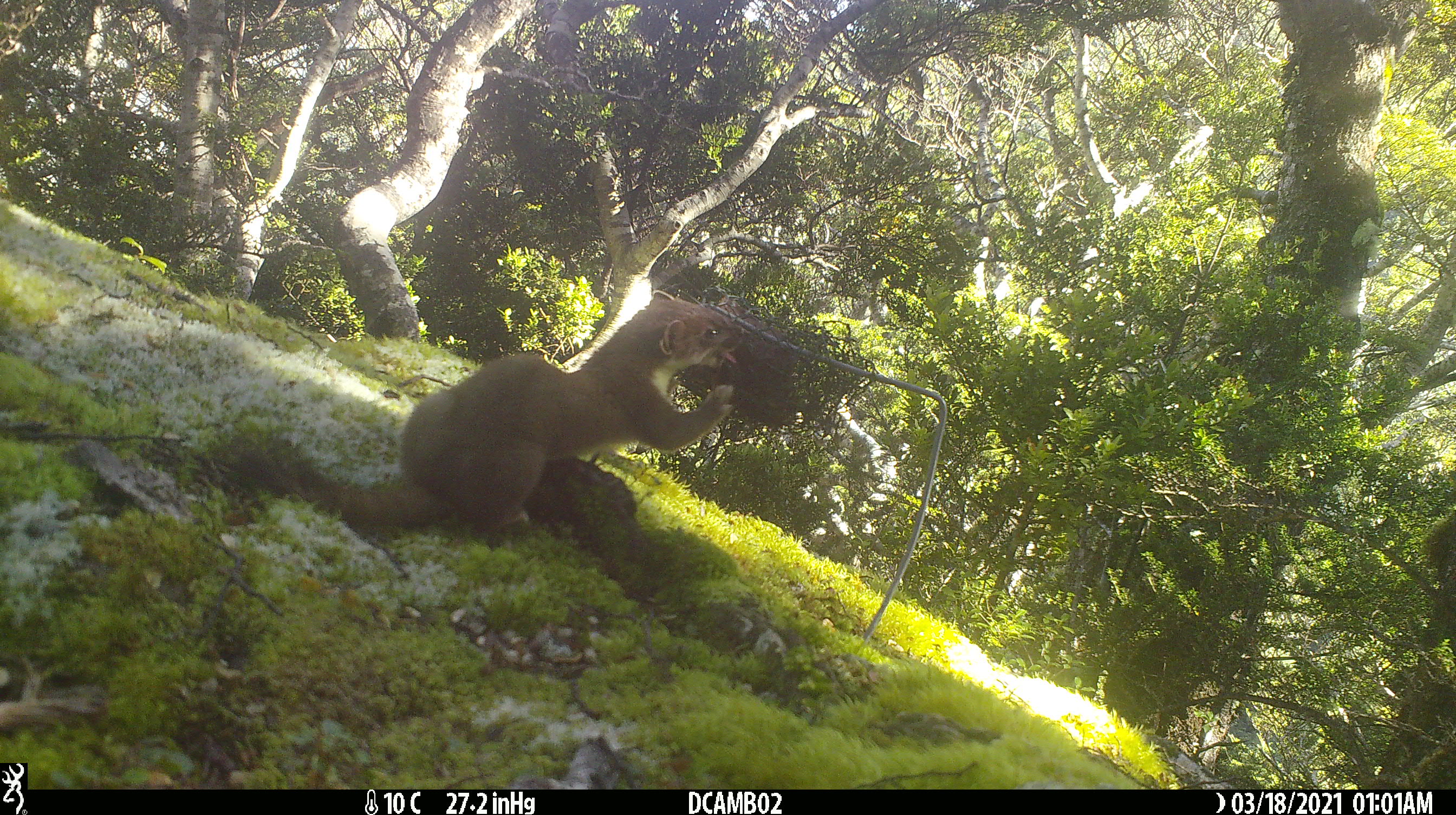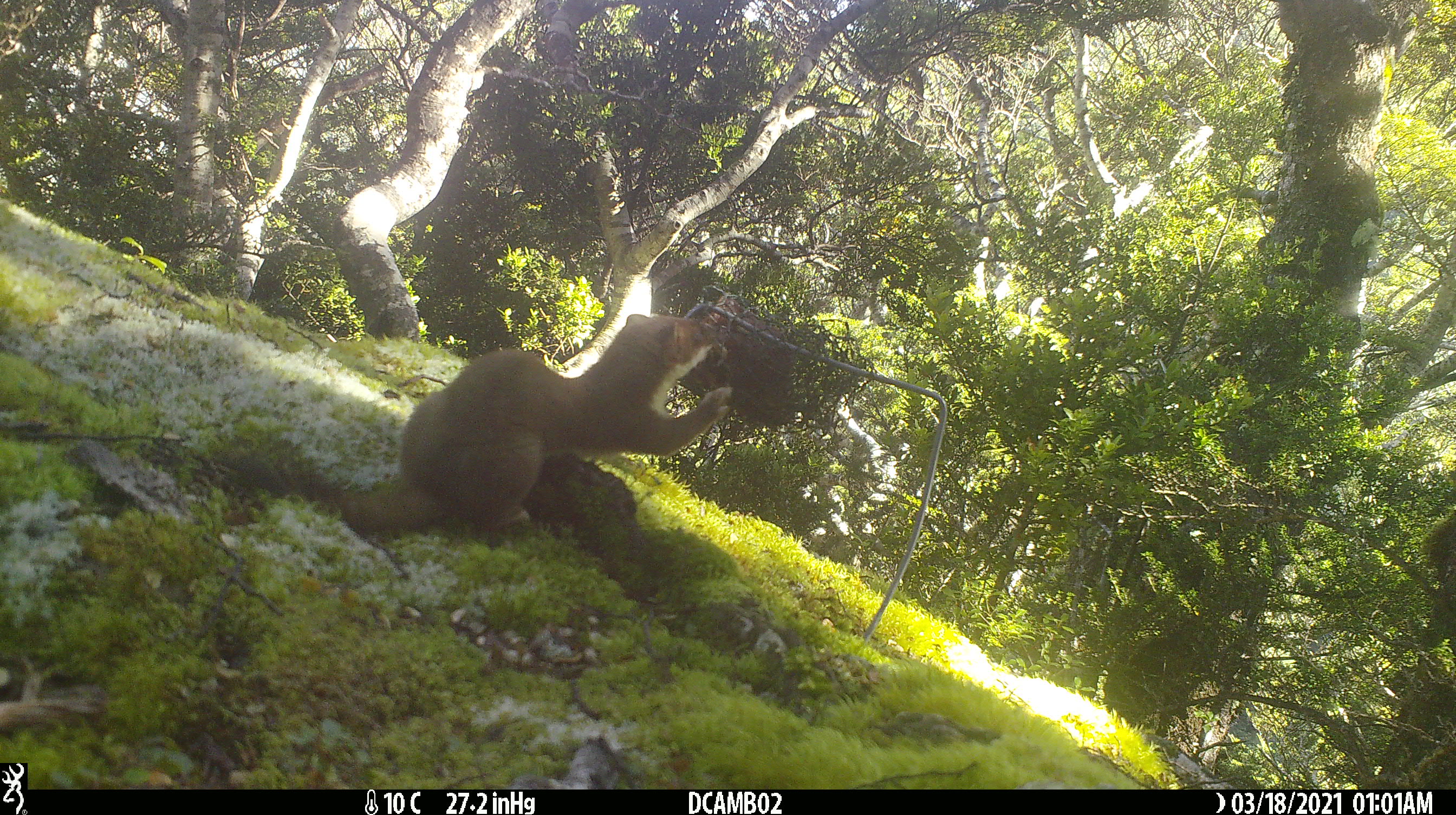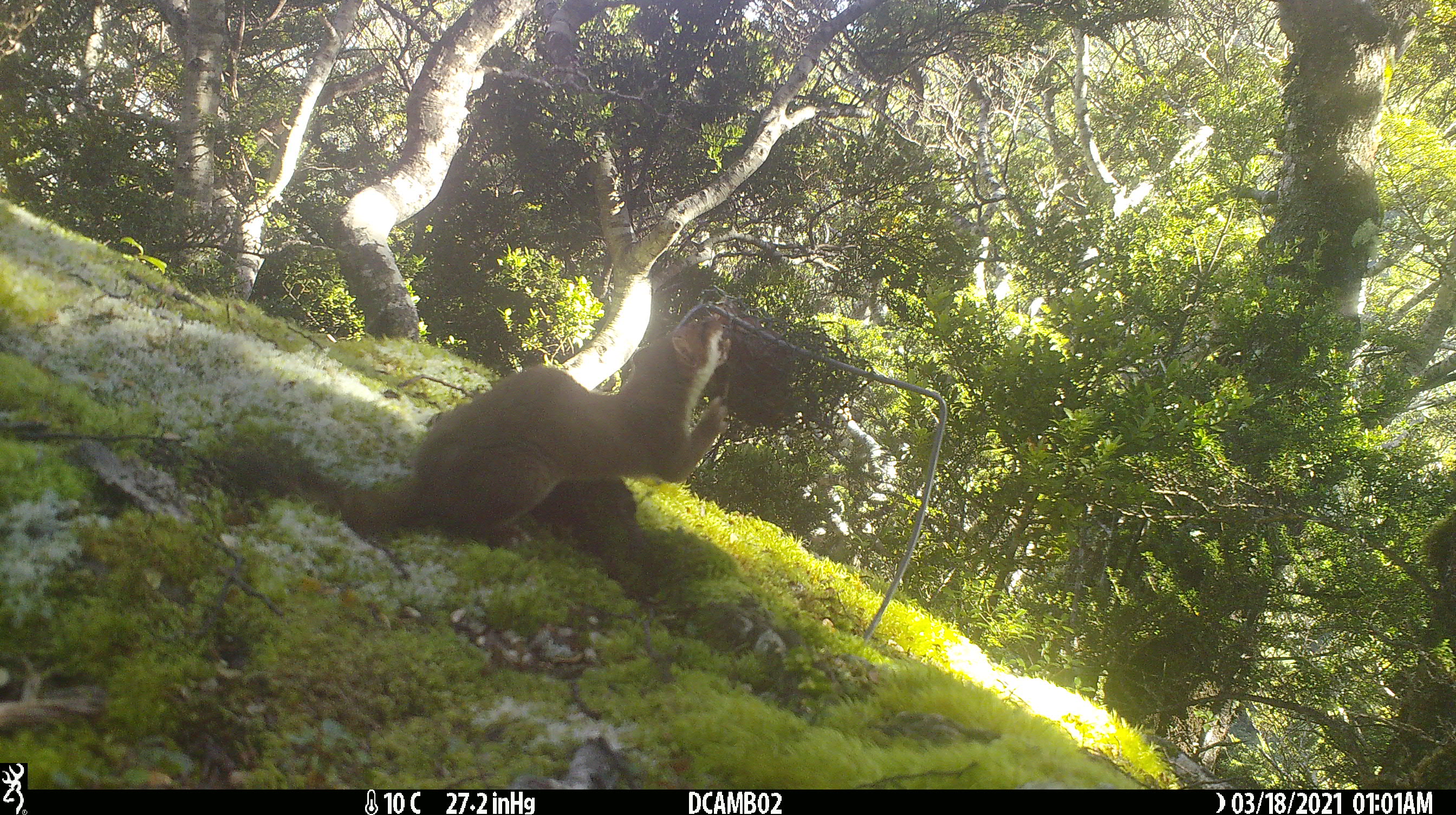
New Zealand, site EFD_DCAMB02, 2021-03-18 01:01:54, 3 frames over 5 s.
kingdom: Animalia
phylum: Chordata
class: Mammalia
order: Carnivora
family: Mustelidae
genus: Mustela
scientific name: Mustela erminea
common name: stoat